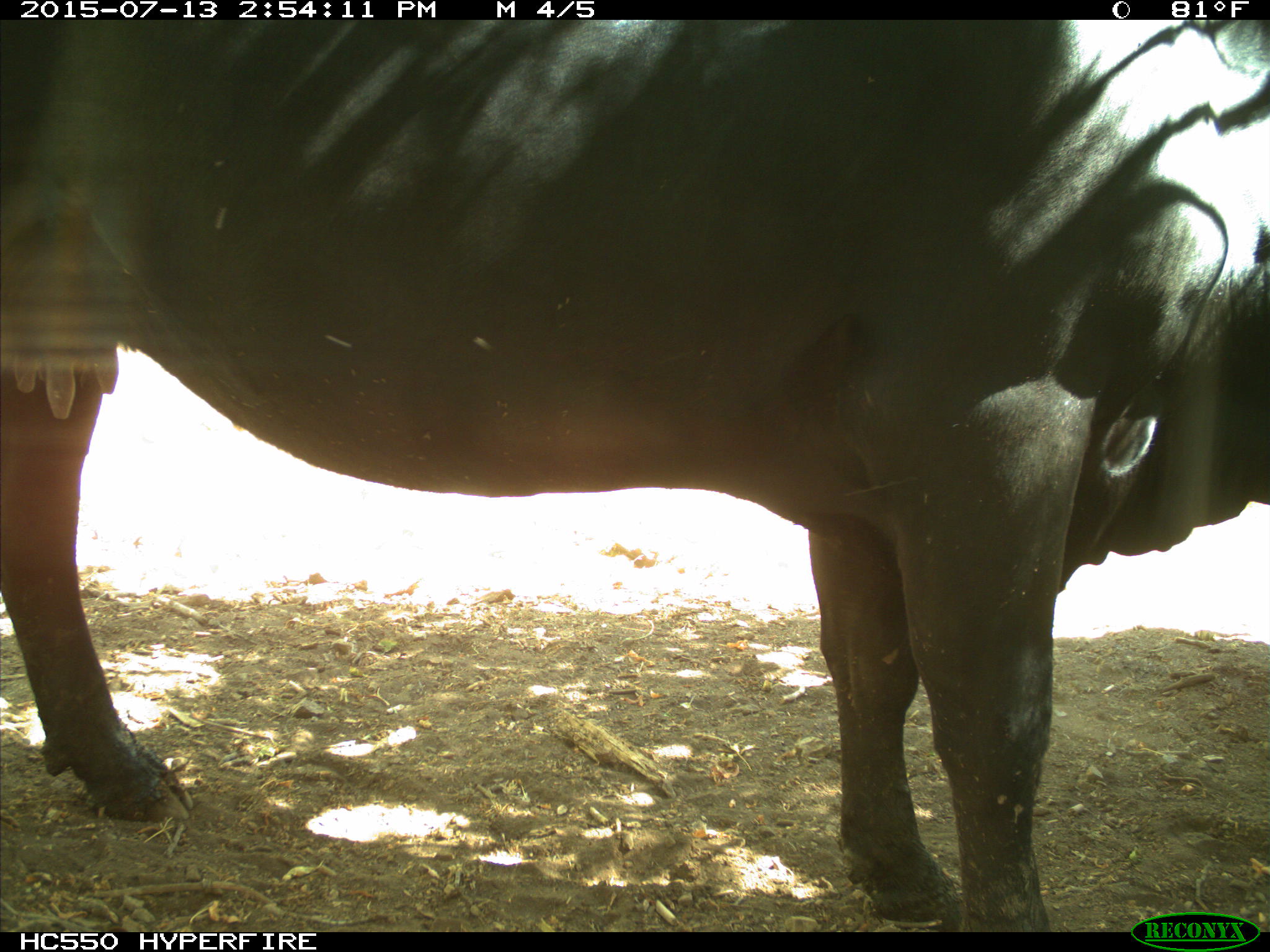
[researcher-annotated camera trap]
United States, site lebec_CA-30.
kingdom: Animalia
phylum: Chordata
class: Mammalia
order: Artiodactyla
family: Bovidae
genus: Bos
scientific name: Bos taurus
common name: domestic cow